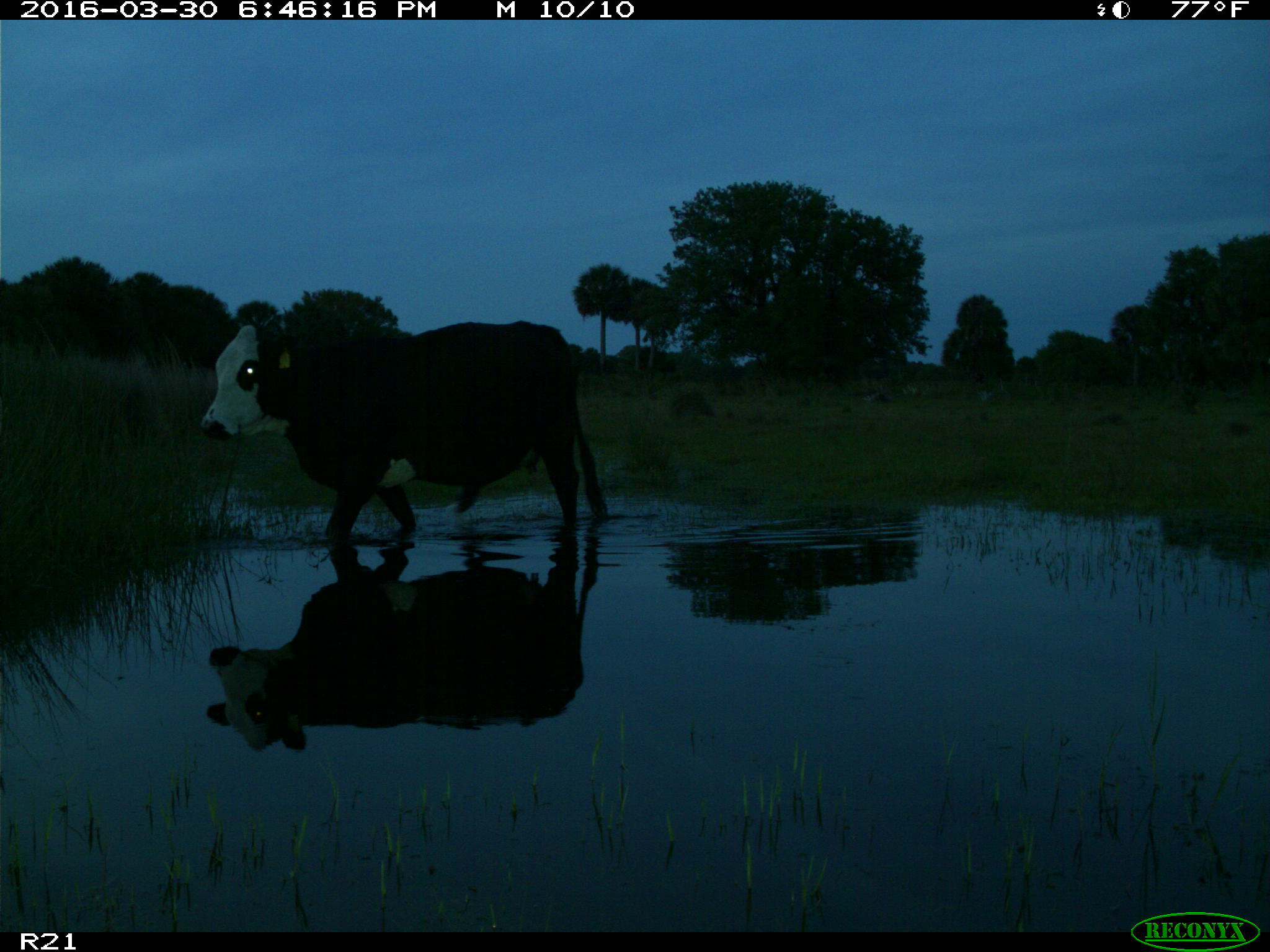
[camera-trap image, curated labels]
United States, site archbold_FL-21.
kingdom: Animalia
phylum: Chordata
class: Mammalia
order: Artiodactyla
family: Bovidae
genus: Bos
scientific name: Bos taurus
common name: domestic cow